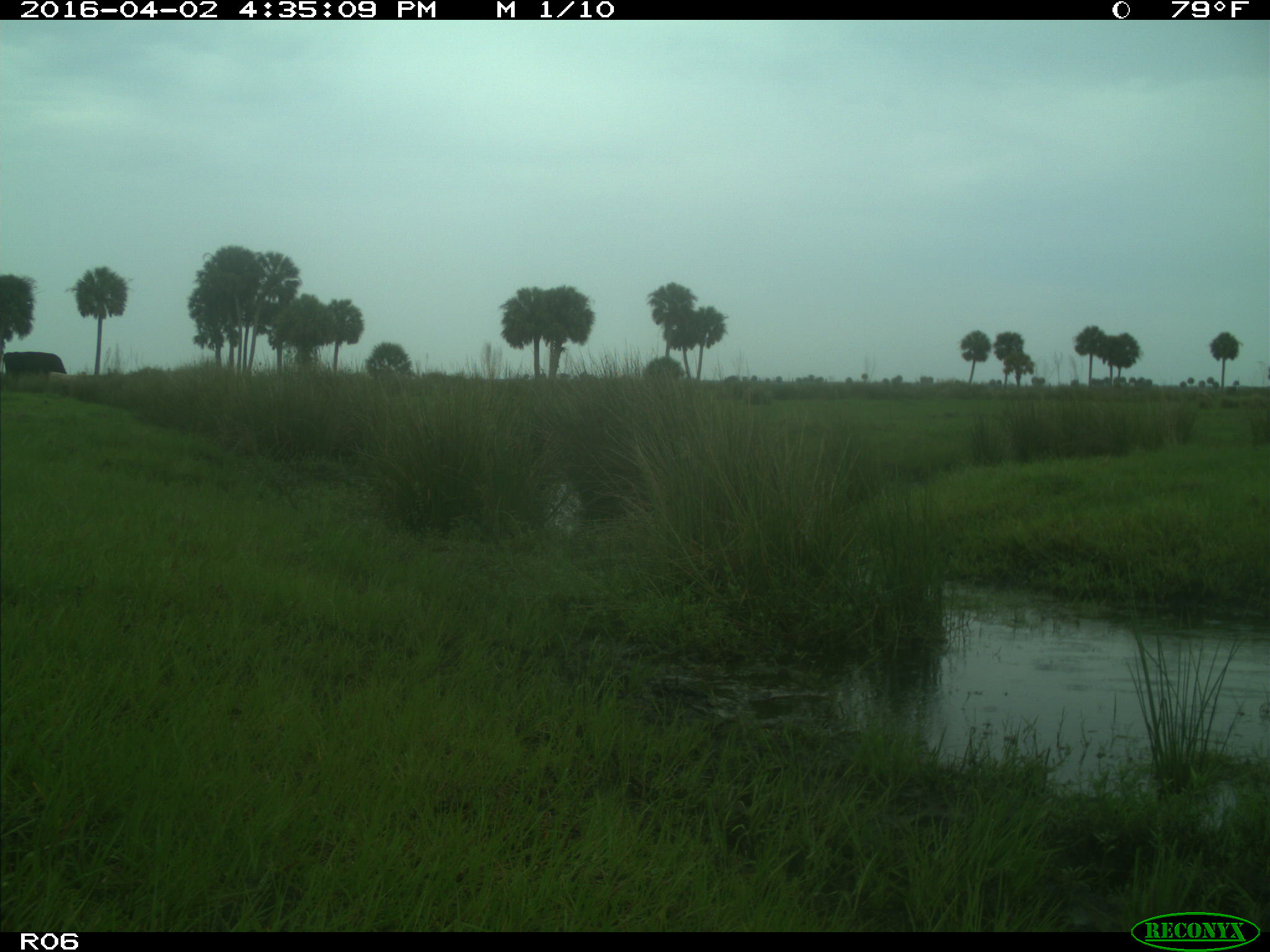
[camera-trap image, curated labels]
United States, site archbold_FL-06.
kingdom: Animalia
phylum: Chordata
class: Mammalia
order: Artiodactyla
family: Bovidae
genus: Bos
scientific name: Bos taurus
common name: domestic cow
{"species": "Bos taurus (domestic cow)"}